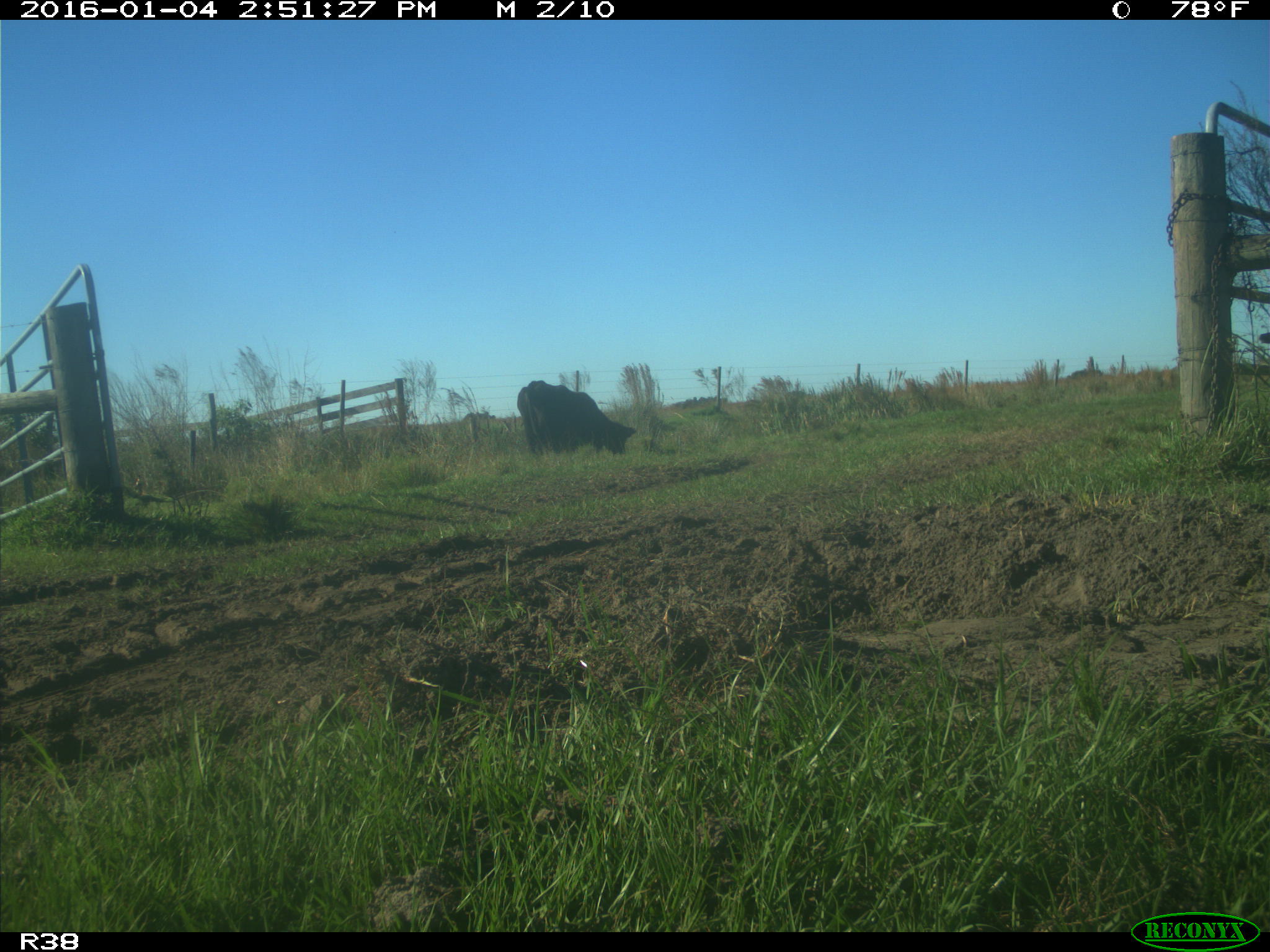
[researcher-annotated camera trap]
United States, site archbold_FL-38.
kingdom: Animalia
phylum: Chordata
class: Mammalia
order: Artiodactyla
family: Bovidae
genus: Bos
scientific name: Bos taurus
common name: domestic cow